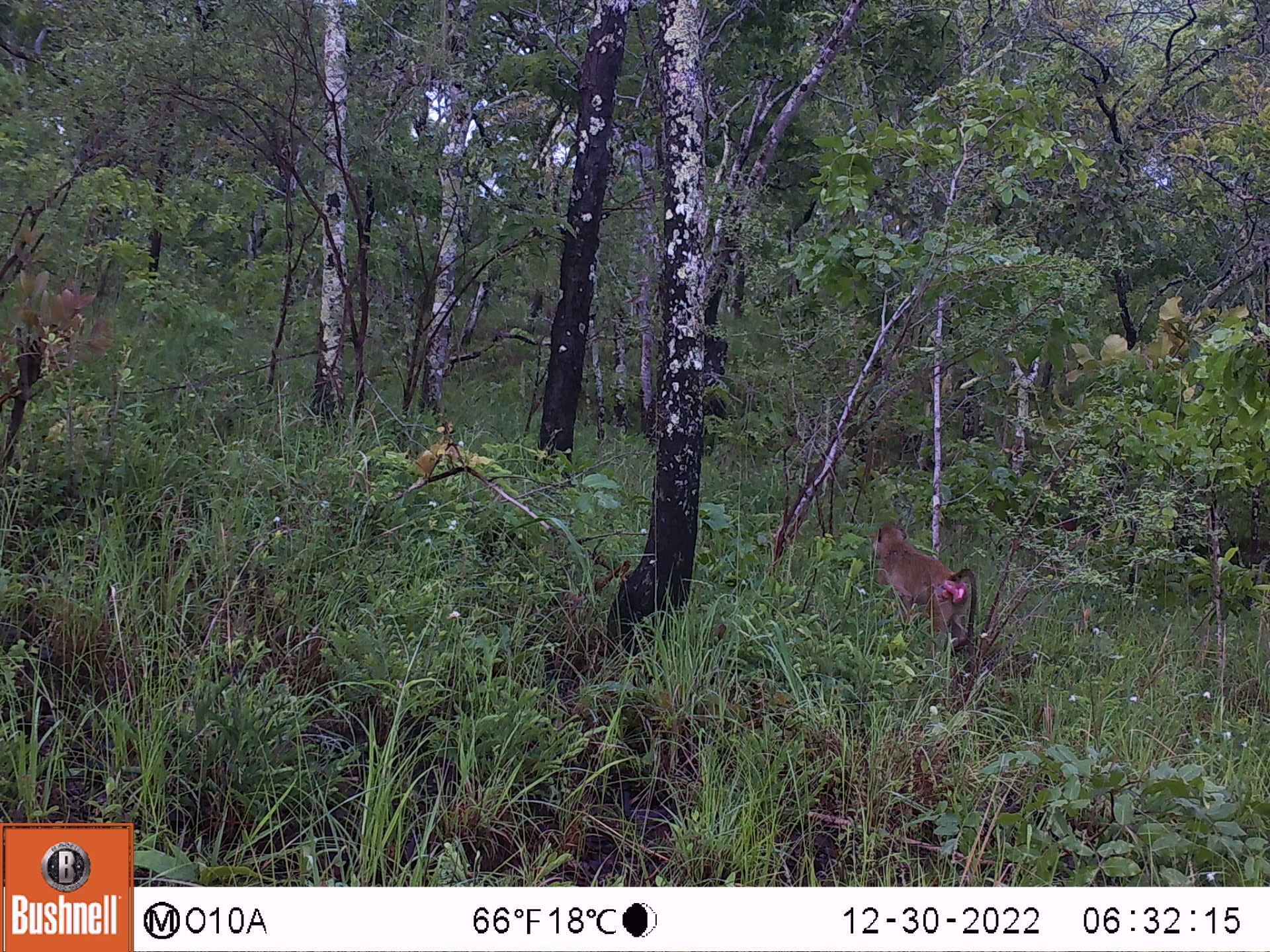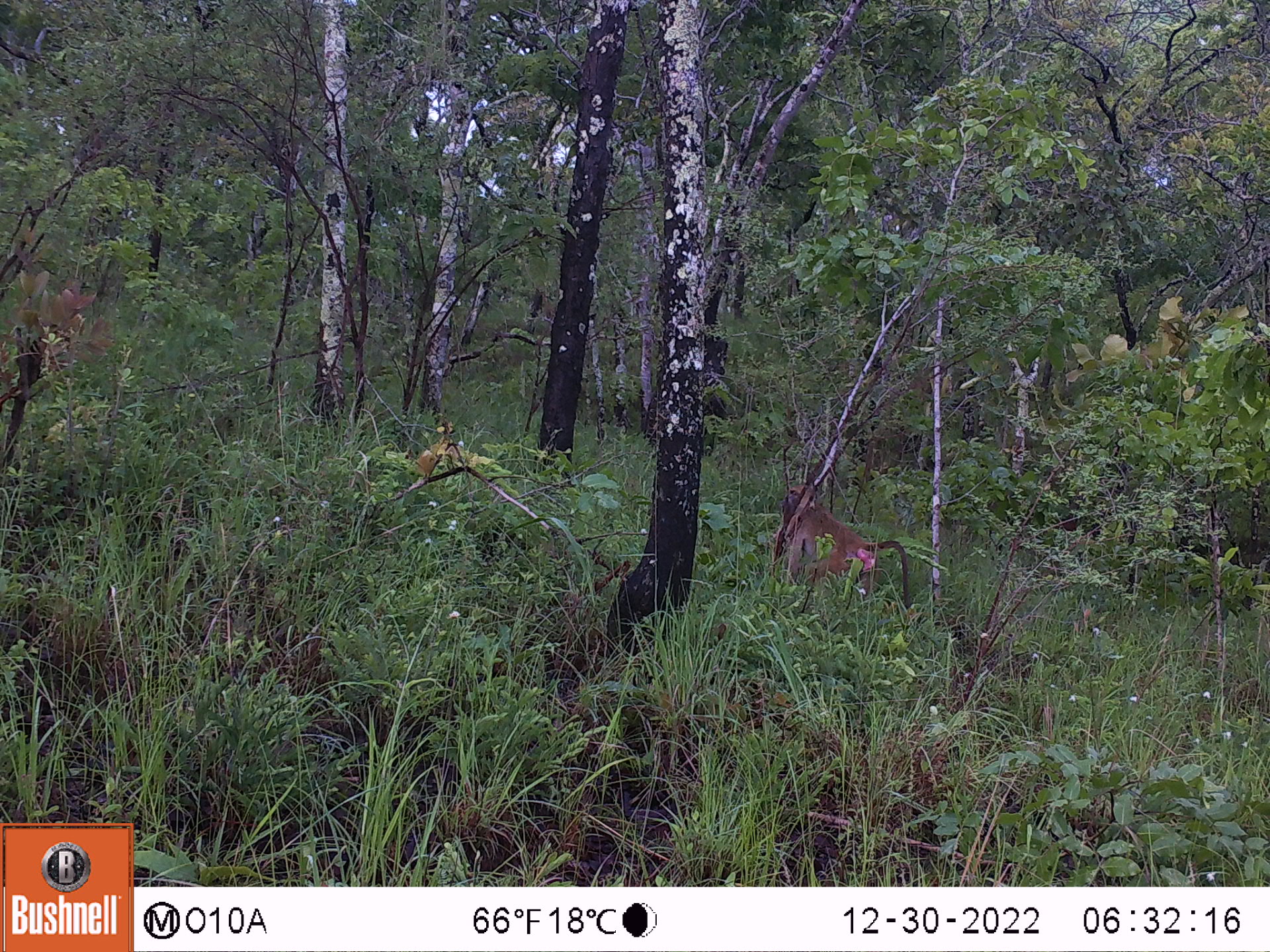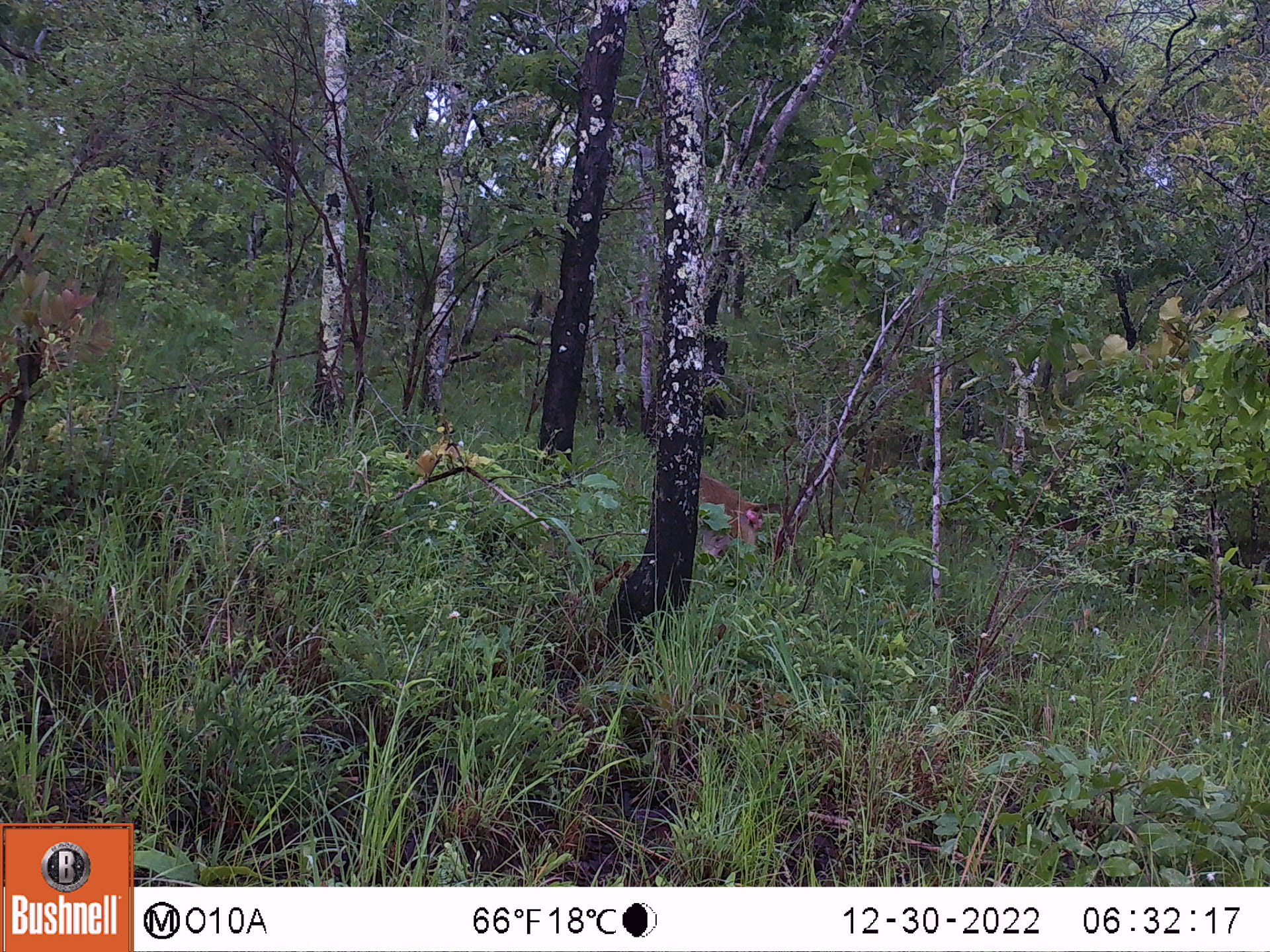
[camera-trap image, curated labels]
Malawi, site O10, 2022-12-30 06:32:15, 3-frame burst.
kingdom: Animalia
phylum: Chordata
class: Mammalia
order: Primates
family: Cercopithecidae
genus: Papio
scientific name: Papio cynocephalus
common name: yellow baboon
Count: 1.